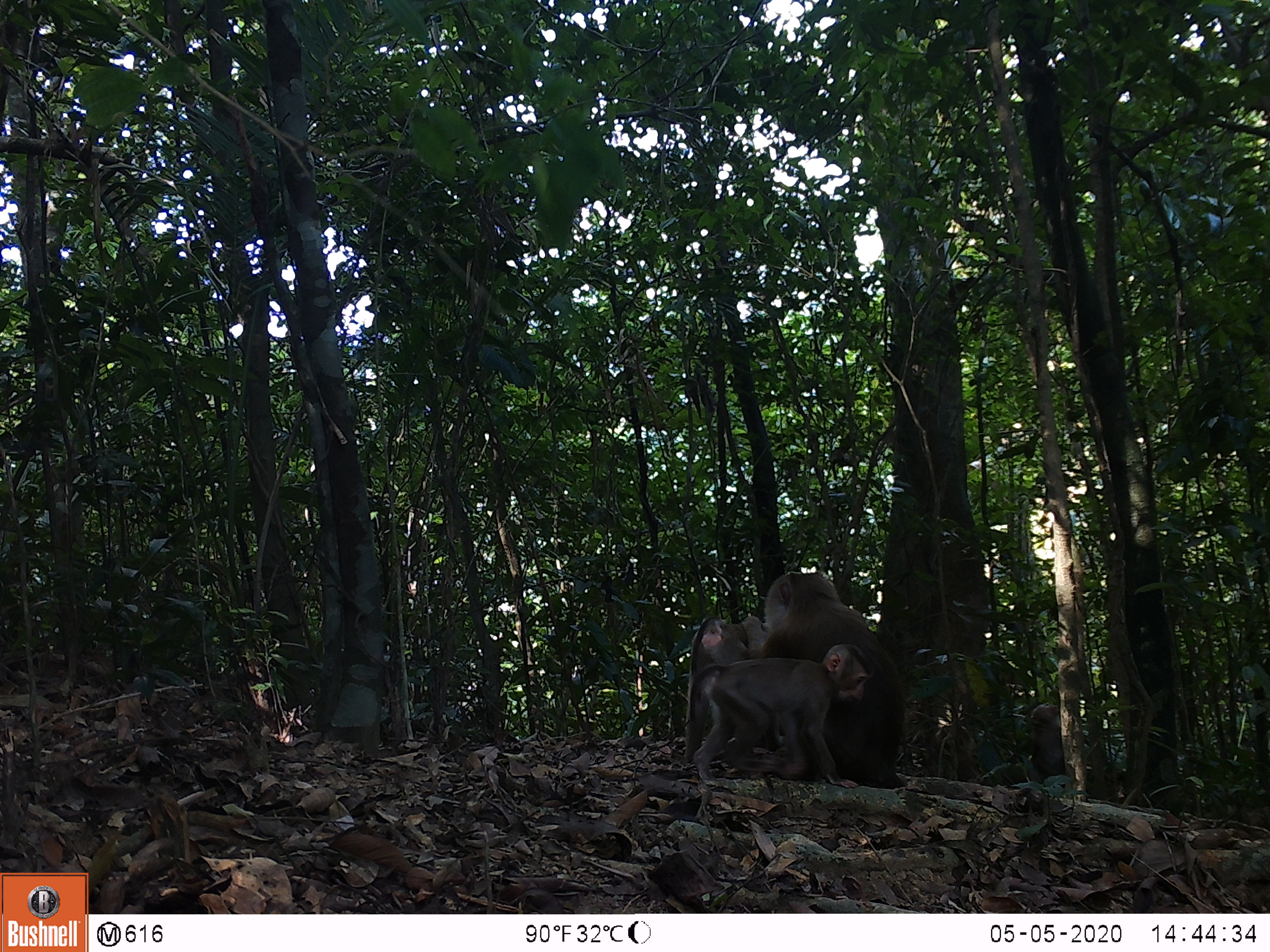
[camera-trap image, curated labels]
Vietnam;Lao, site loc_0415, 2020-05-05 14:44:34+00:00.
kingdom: Animalia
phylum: Chordata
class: Mammalia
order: Primates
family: Cercopithecidae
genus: Macaca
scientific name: Macaca nemestrina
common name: pig-tailed macaque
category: pig tailed macaque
Pig tailed macaque (pig-tailed macaque) (Macaca nemestrina). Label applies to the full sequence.